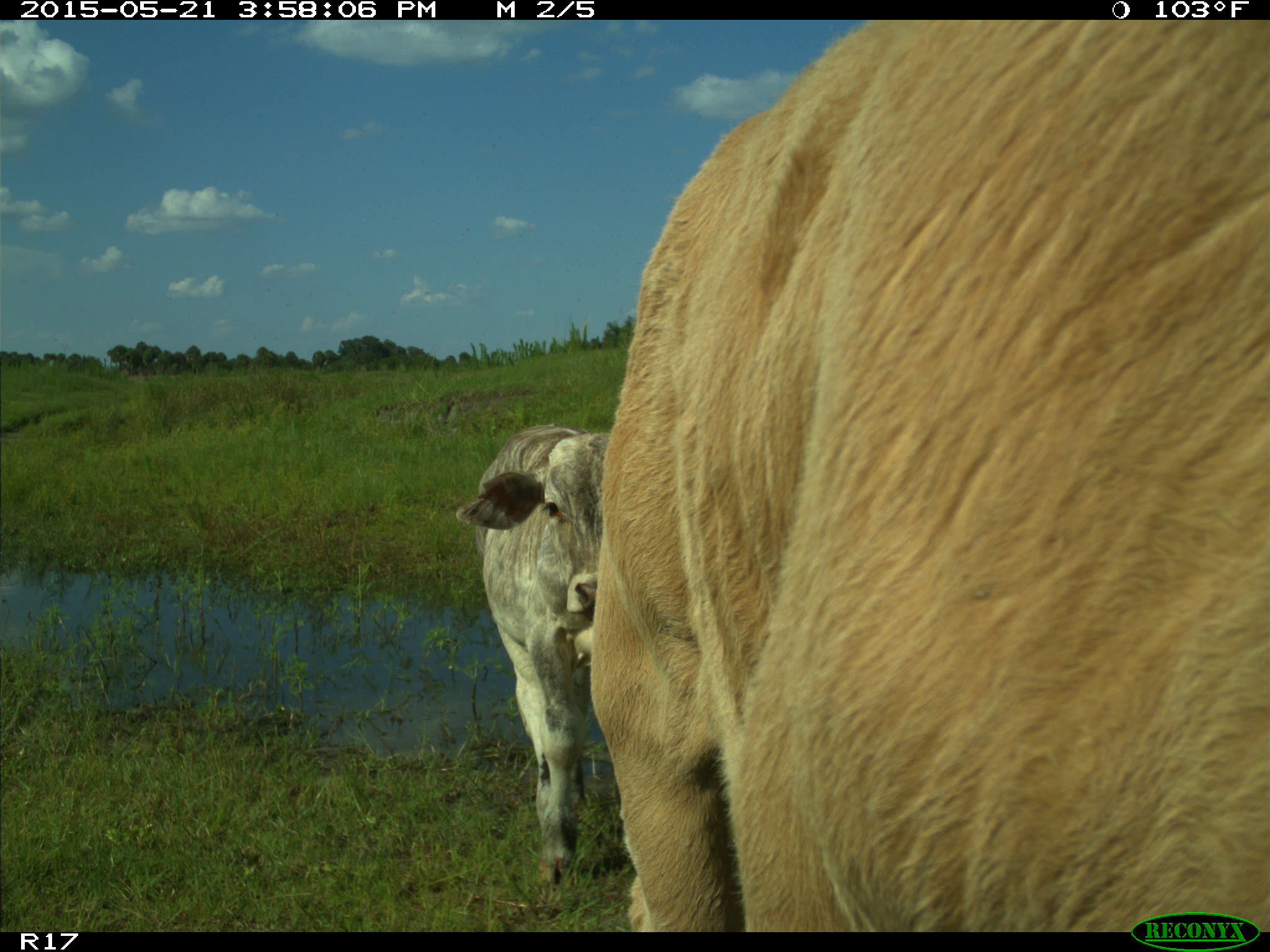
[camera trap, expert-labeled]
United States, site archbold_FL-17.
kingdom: Animalia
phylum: Chordata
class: Mammalia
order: Artiodactyla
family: Bovidae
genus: Bos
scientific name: Bos taurus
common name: domestic cow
Bos taurus (domestic cow).